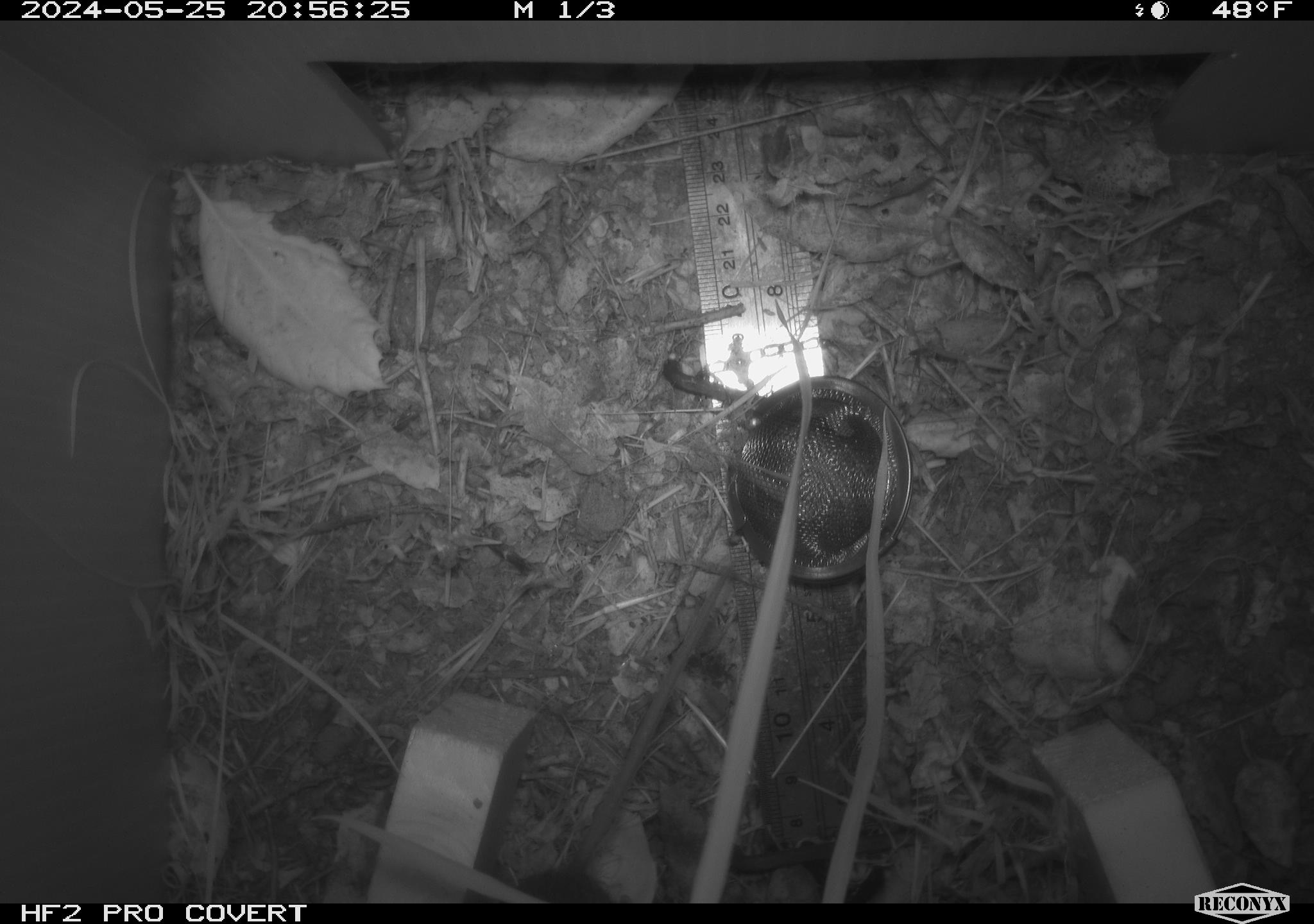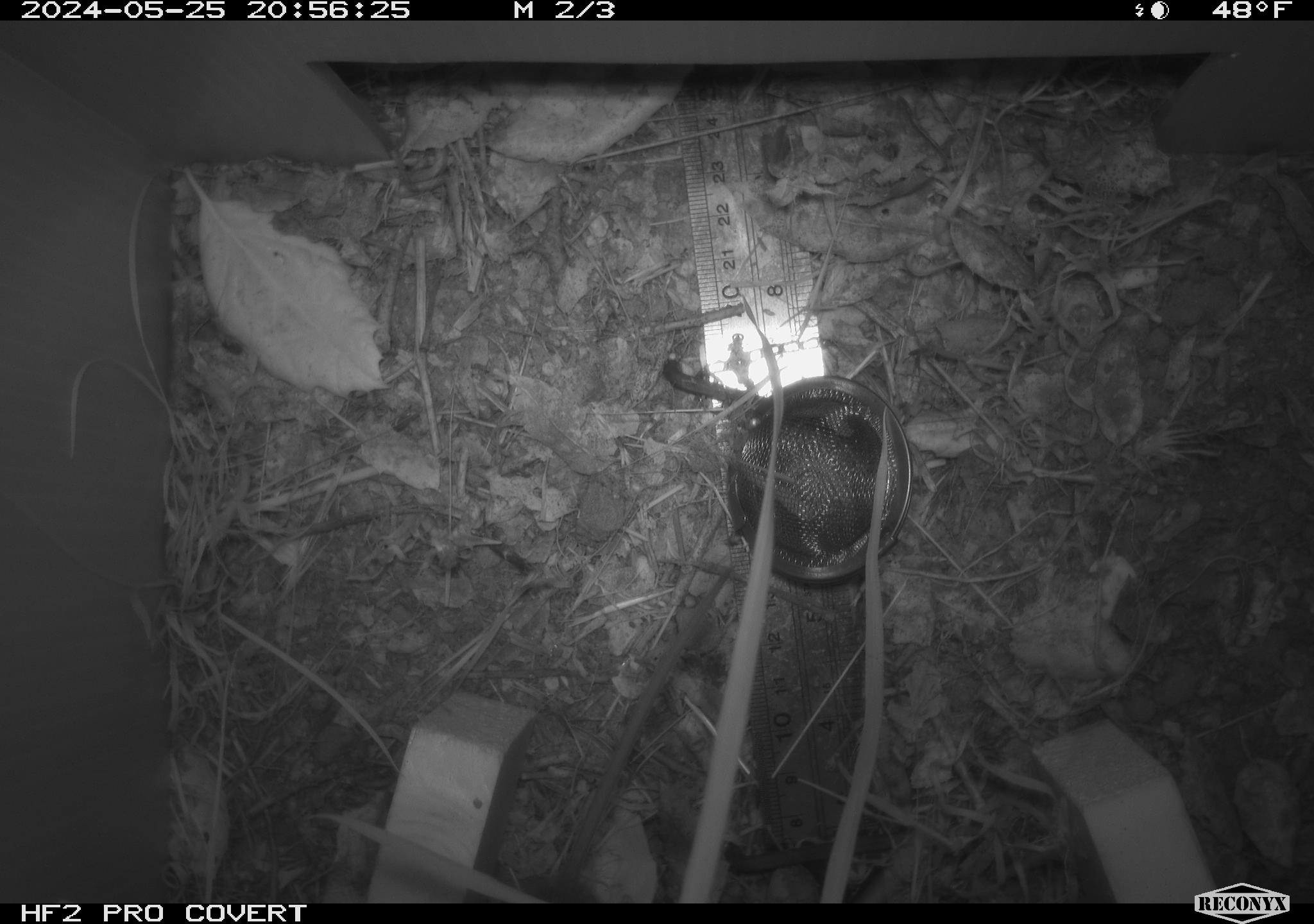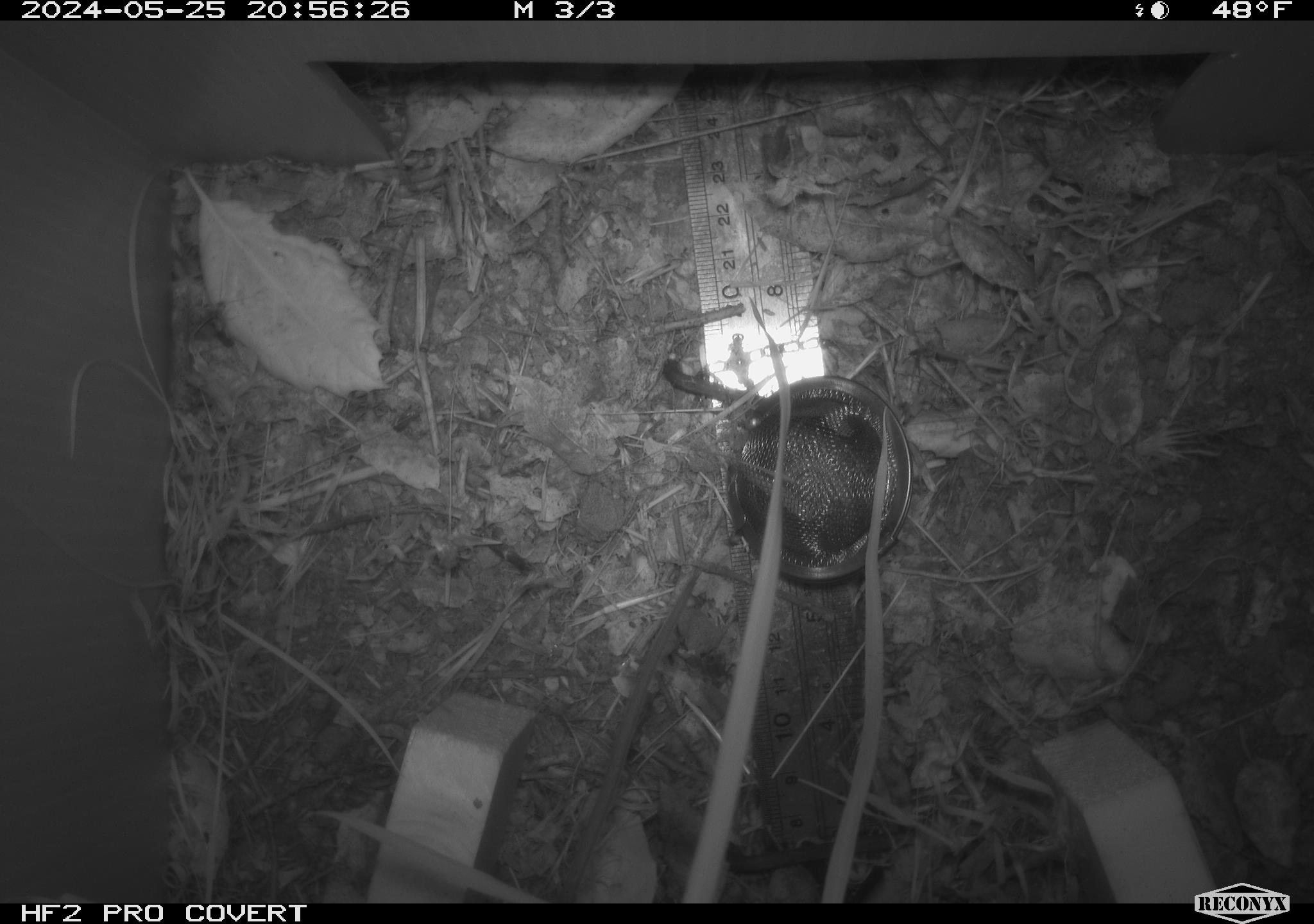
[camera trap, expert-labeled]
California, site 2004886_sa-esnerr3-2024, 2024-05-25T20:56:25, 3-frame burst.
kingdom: Animalia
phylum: Chordata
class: Mammalia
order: Rodentia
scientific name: Rodentia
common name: rodent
Rodent (Rodentia).